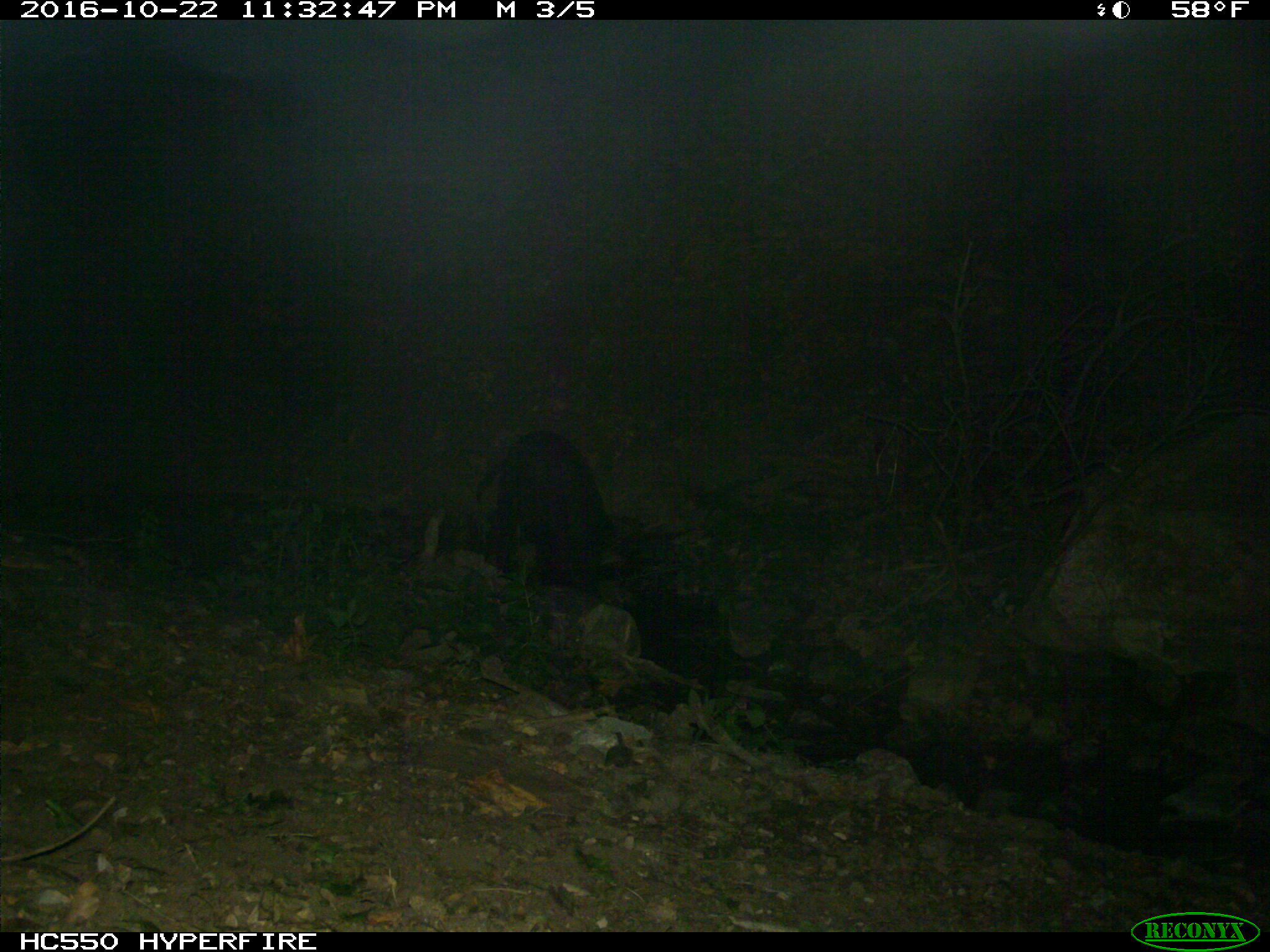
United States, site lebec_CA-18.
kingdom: Animalia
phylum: Chordata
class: Mammalia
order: Artiodactyla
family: Suidae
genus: Sus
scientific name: Sus scrofa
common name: wild boar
Sus scrofa (wild boar).